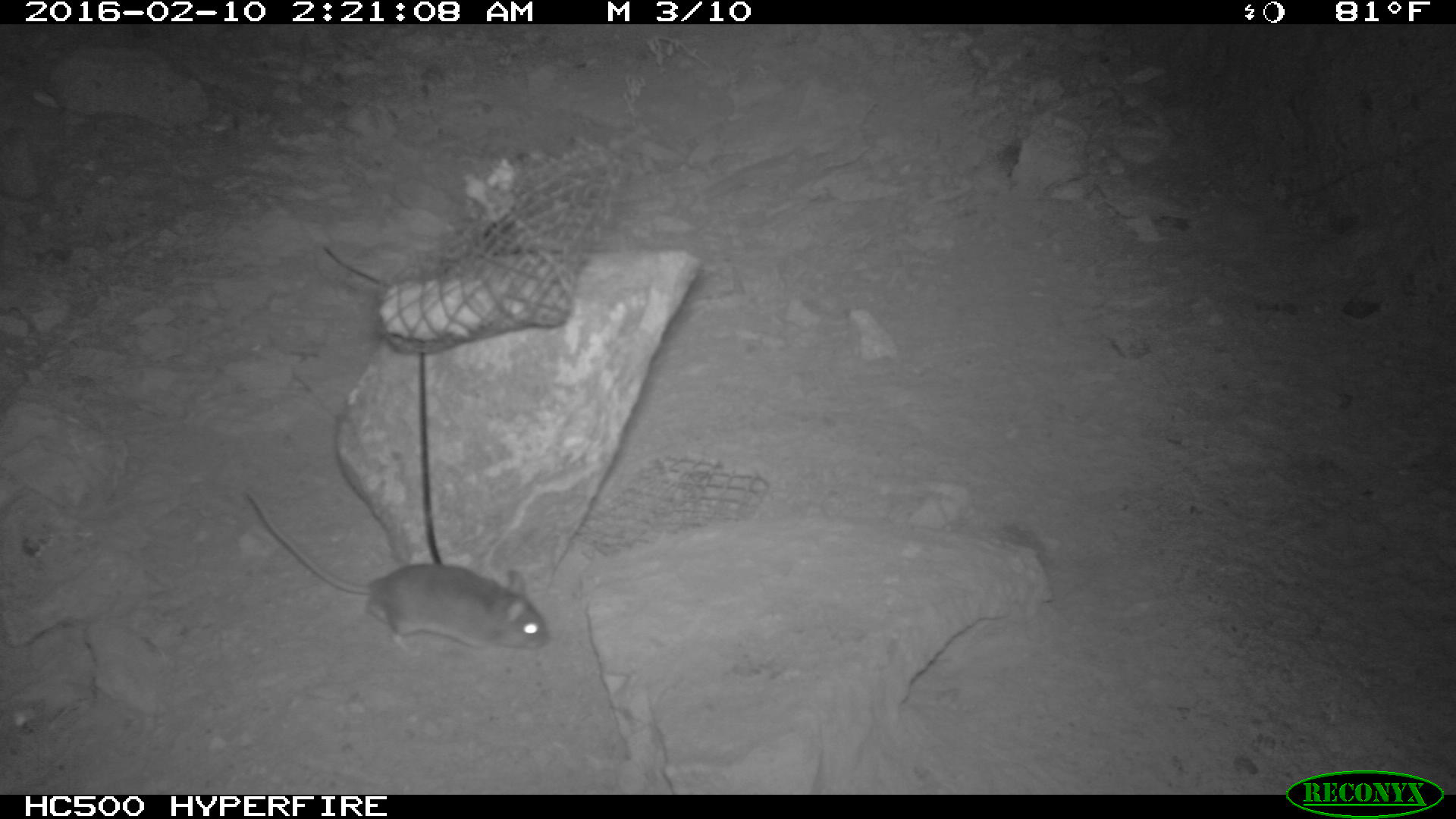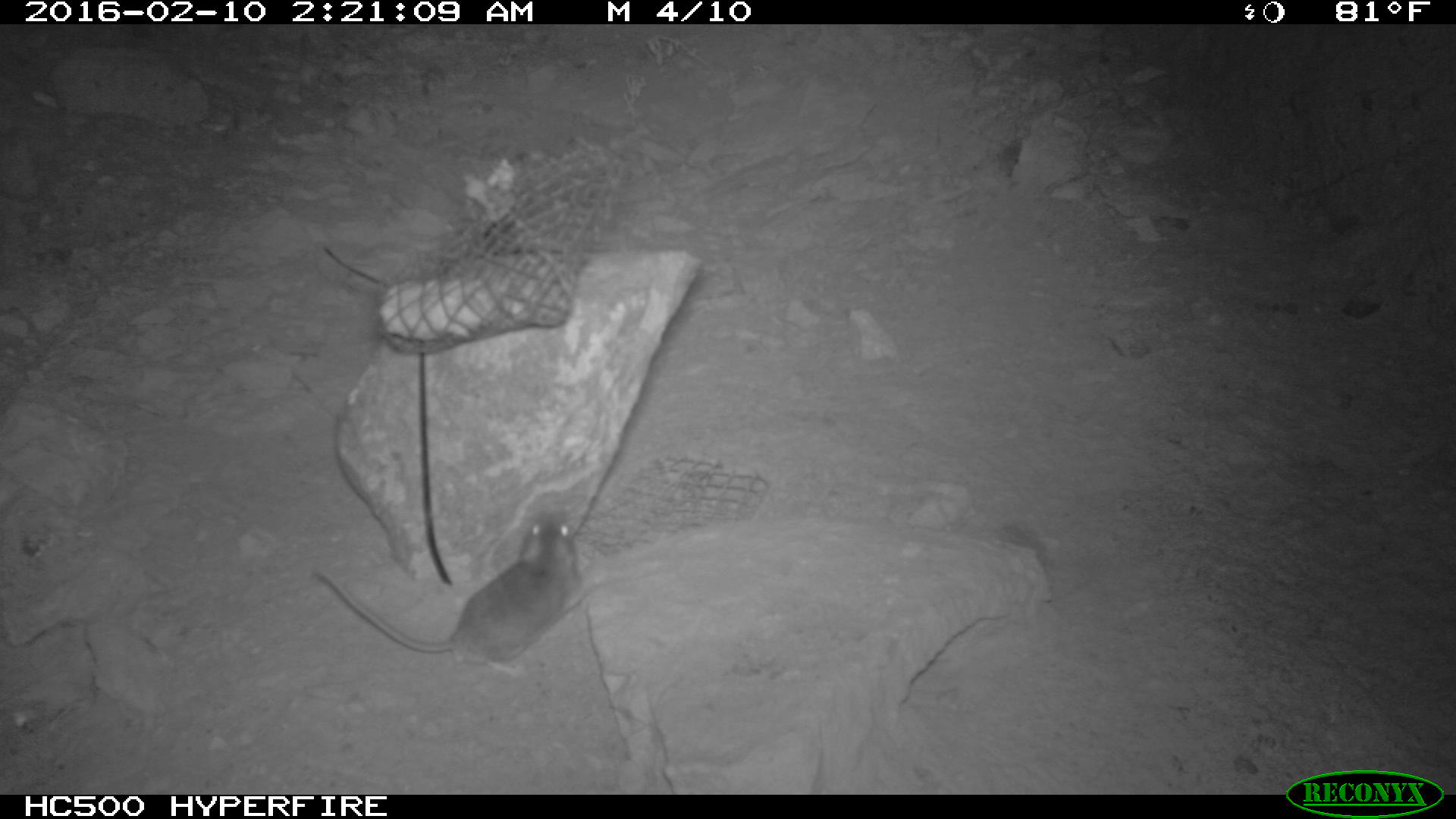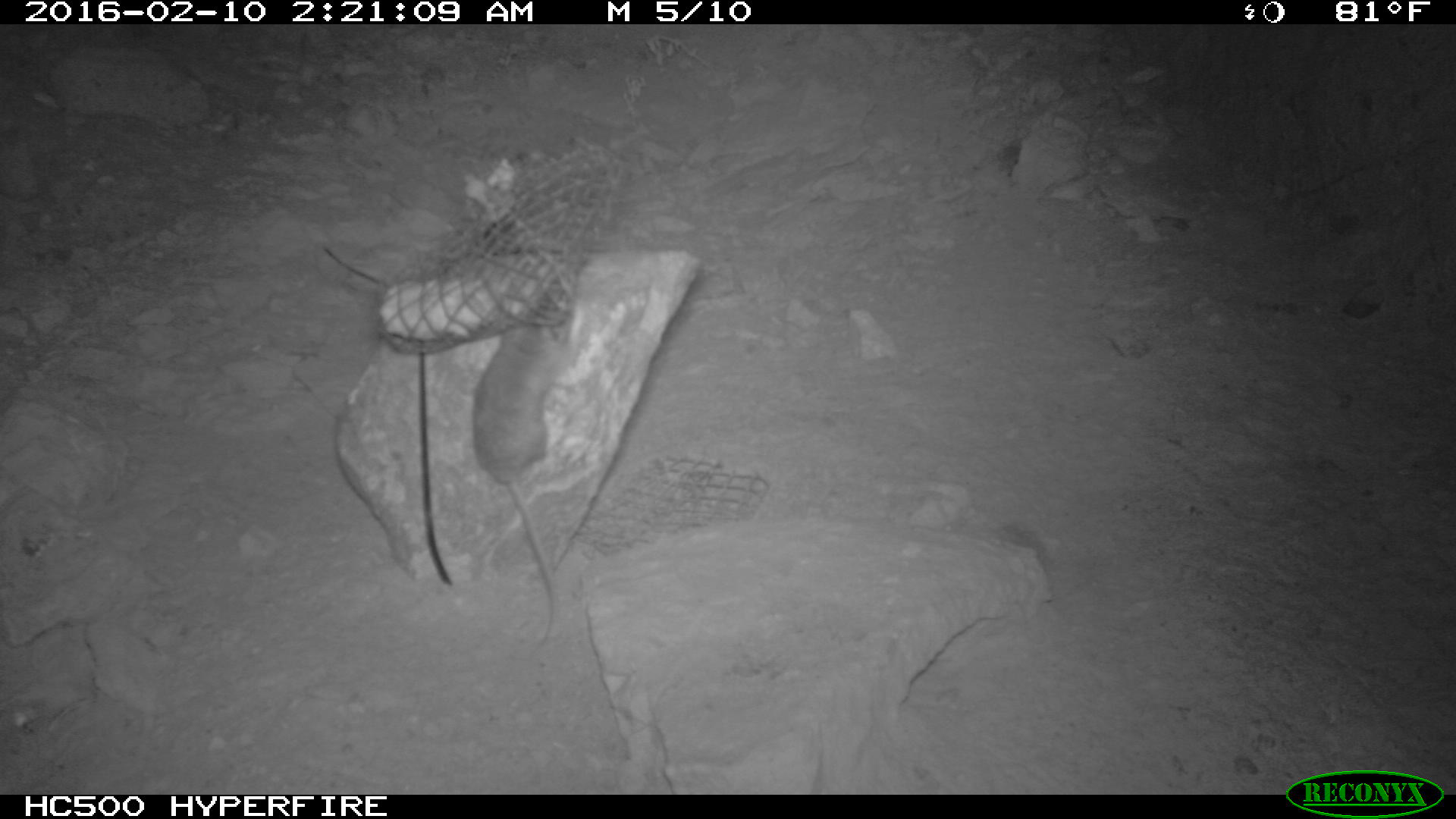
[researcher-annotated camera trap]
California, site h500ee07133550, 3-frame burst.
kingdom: Animalia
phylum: Chordata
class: Mammalia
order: Rodentia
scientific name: Rodentia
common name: rodent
Rodent (Rodentia).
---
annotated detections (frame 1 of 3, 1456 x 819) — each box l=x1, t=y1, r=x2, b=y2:
rodent: l=246, t=489, r=548, b=656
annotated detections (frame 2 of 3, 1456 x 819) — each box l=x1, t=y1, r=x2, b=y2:
rodent: l=312, t=506, r=595, b=679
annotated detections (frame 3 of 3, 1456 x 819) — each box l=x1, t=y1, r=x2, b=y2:
rodent: l=472, t=294, r=582, b=647